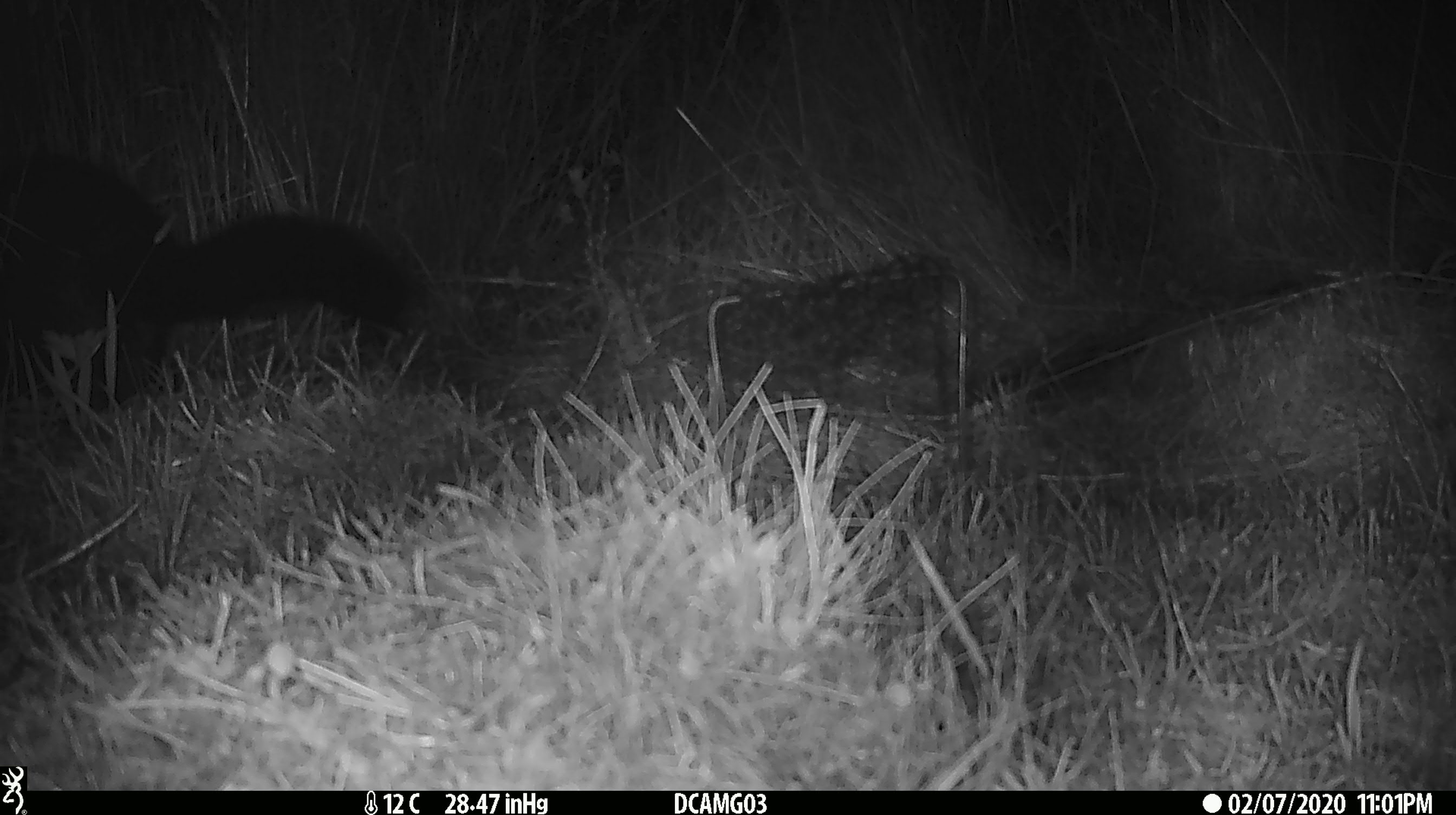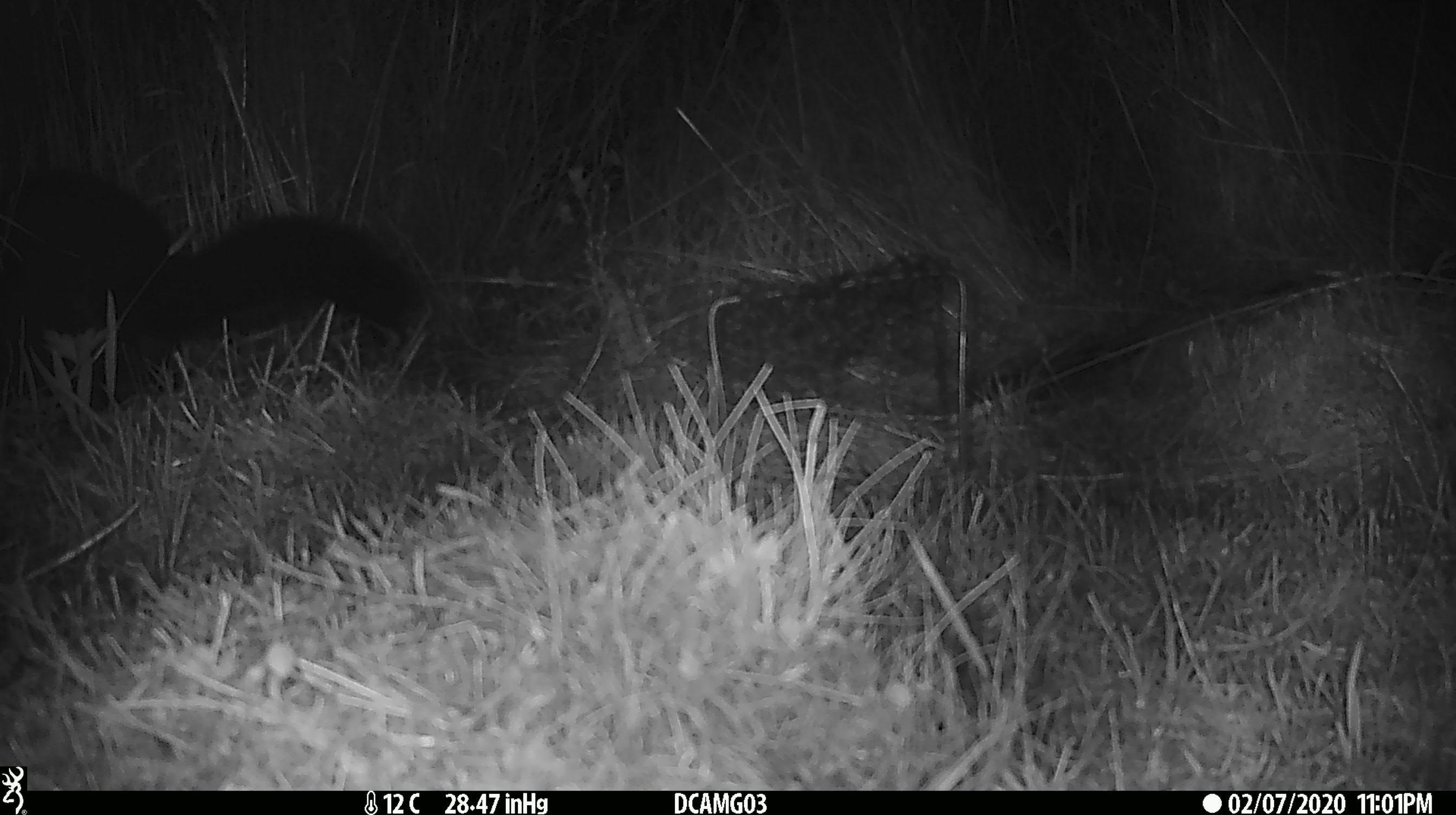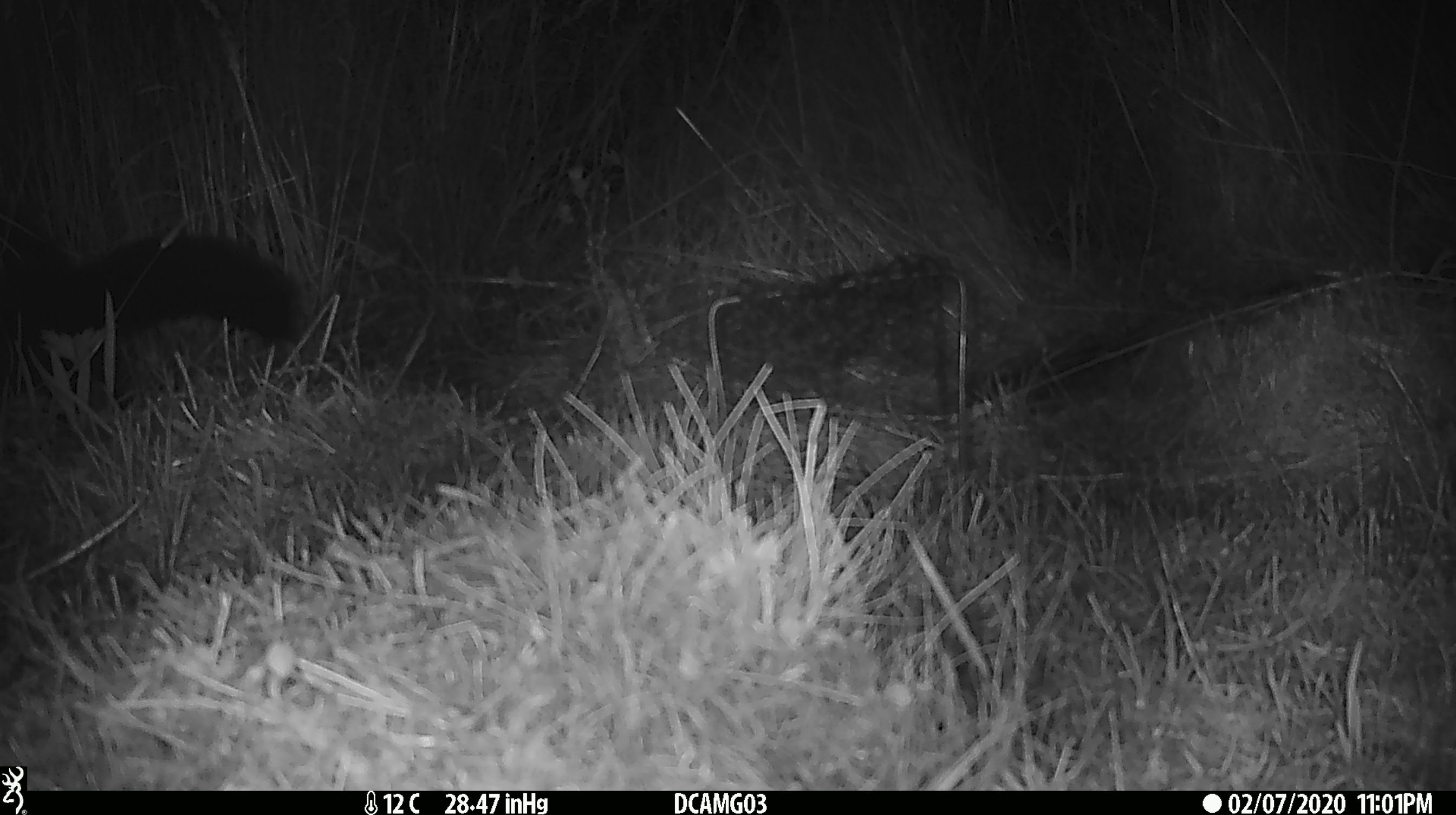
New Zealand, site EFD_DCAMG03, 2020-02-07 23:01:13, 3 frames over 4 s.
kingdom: Animalia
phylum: Chordata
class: Mammalia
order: Diprotodontia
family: Phalangeridae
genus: Trichosurus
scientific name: Trichosurus vulpecula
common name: common brushtail possum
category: possum